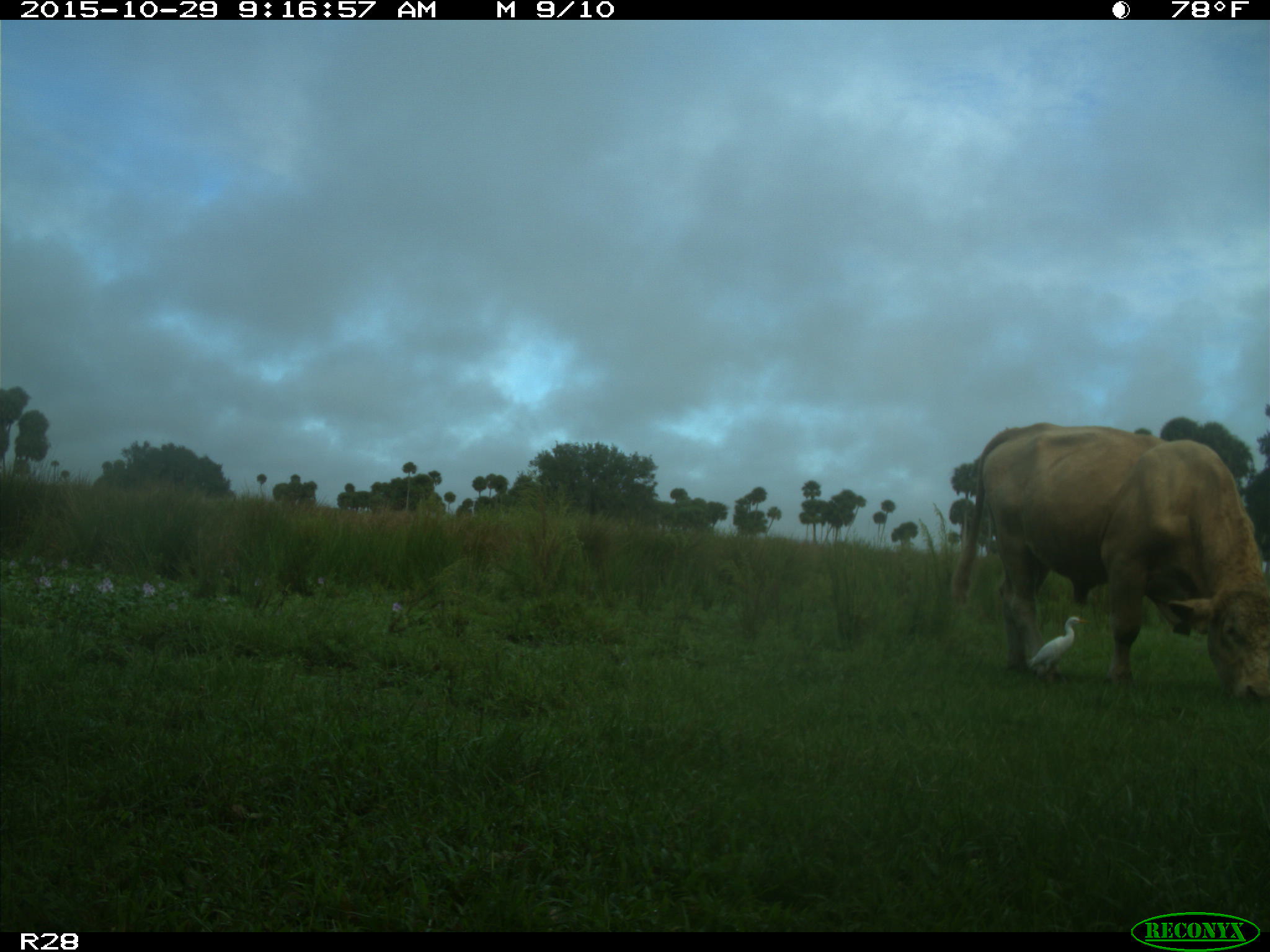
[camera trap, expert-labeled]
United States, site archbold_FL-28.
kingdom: Animalia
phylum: Chordata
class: Mammalia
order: Artiodactyla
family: Bovidae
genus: Bos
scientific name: Bos taurus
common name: domestic cow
Bos taurus (domestic cow).